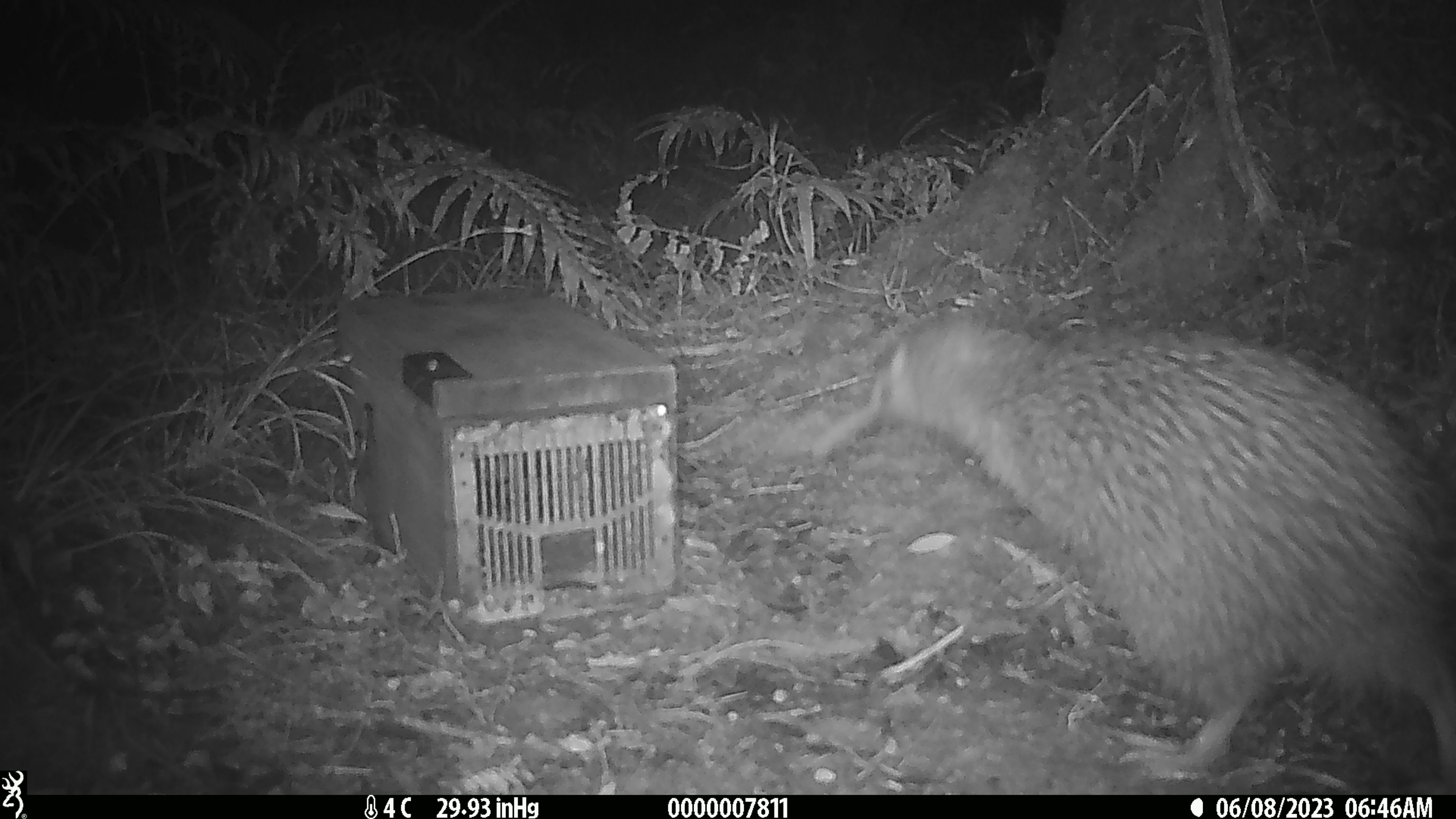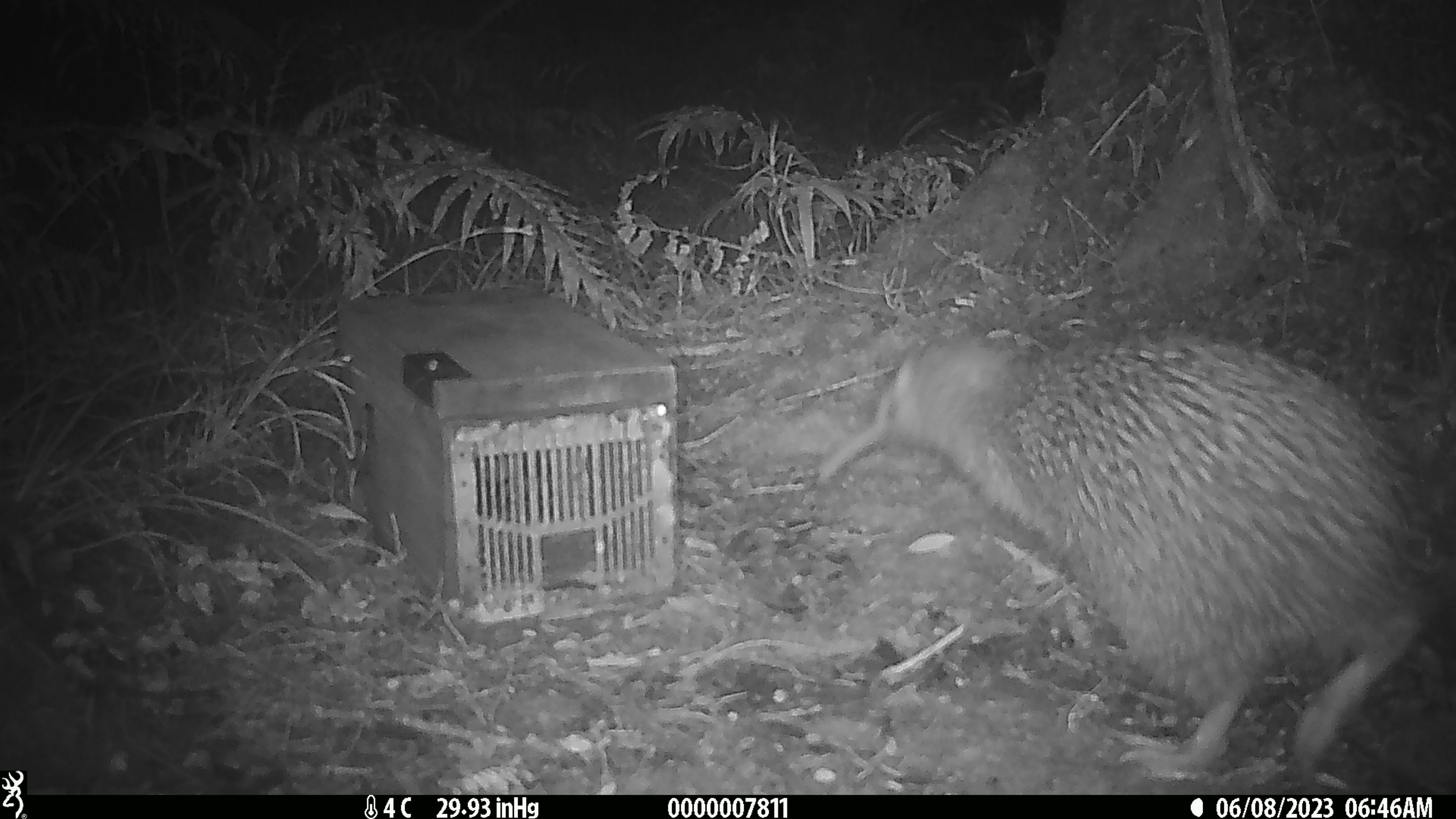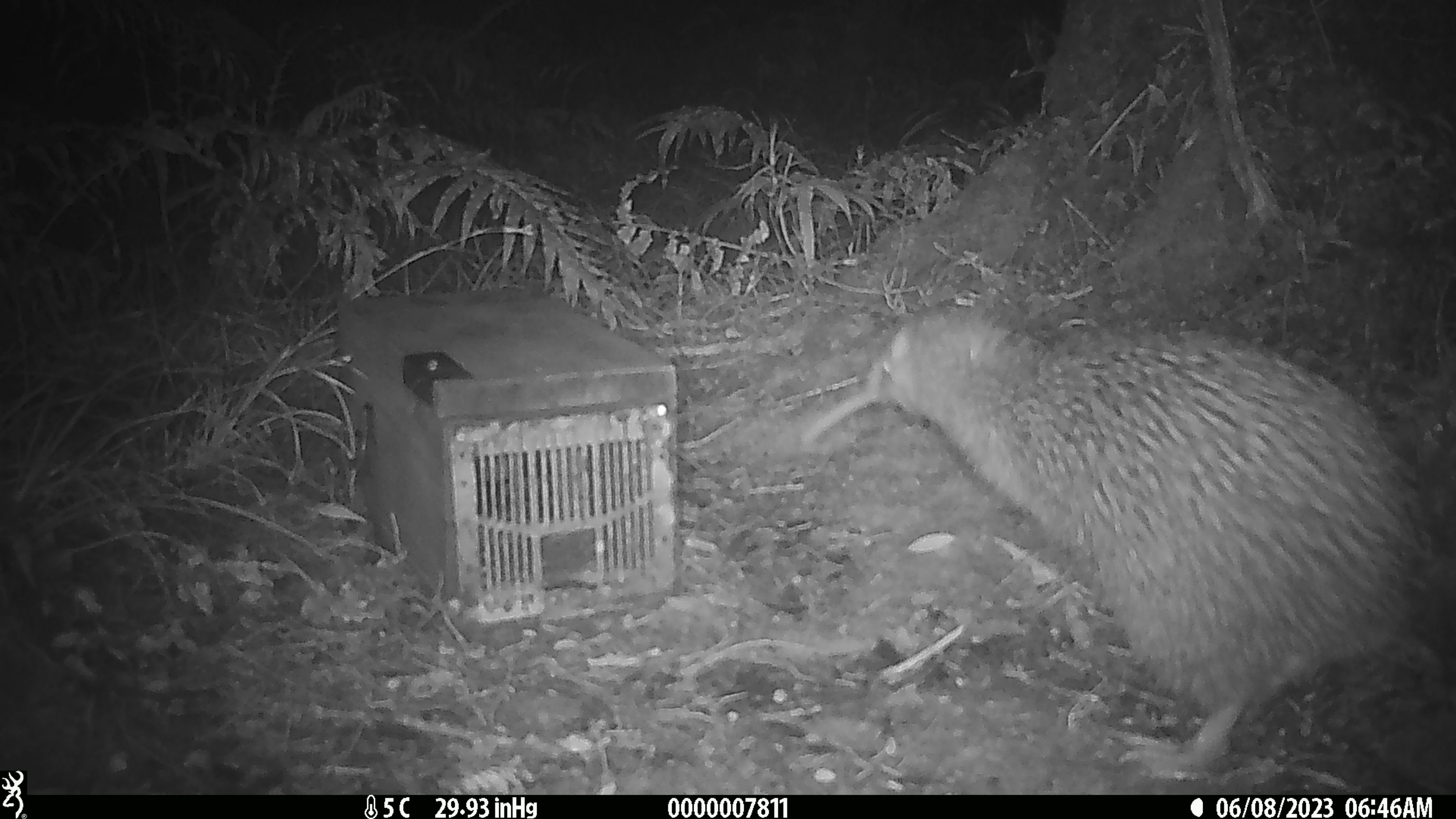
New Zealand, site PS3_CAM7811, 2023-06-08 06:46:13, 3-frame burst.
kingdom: Animalia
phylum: Chordata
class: Aves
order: Apterygiformes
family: Apterygidae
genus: Apteryx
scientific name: Apteryx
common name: kiwi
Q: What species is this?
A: Kiwi (Apteryx).